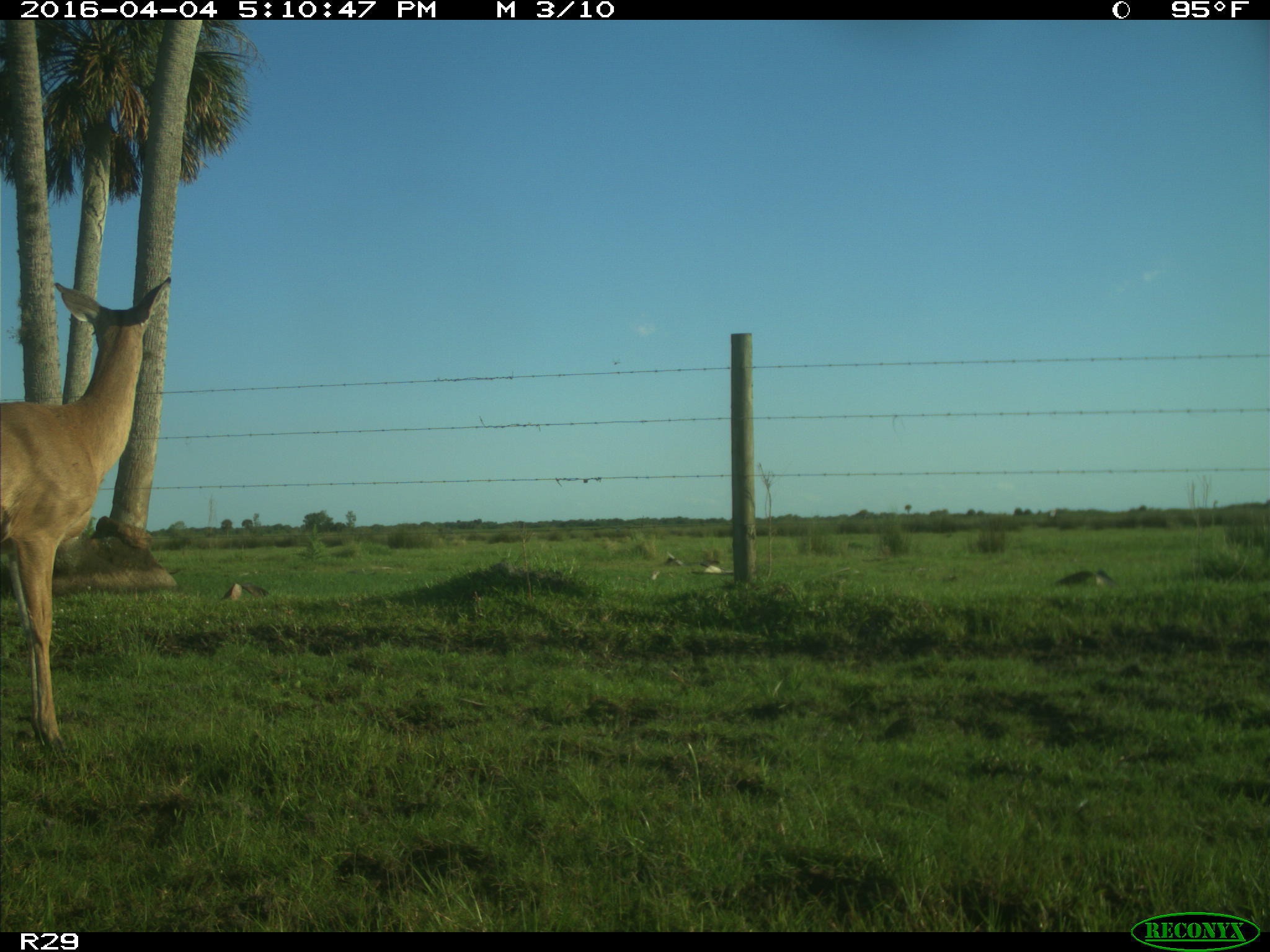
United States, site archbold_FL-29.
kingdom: Animalia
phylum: Chordata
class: Mammalia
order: Artiodactyla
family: Cervidae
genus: Odocoileus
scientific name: Odocoileus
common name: deer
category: unidentified deer